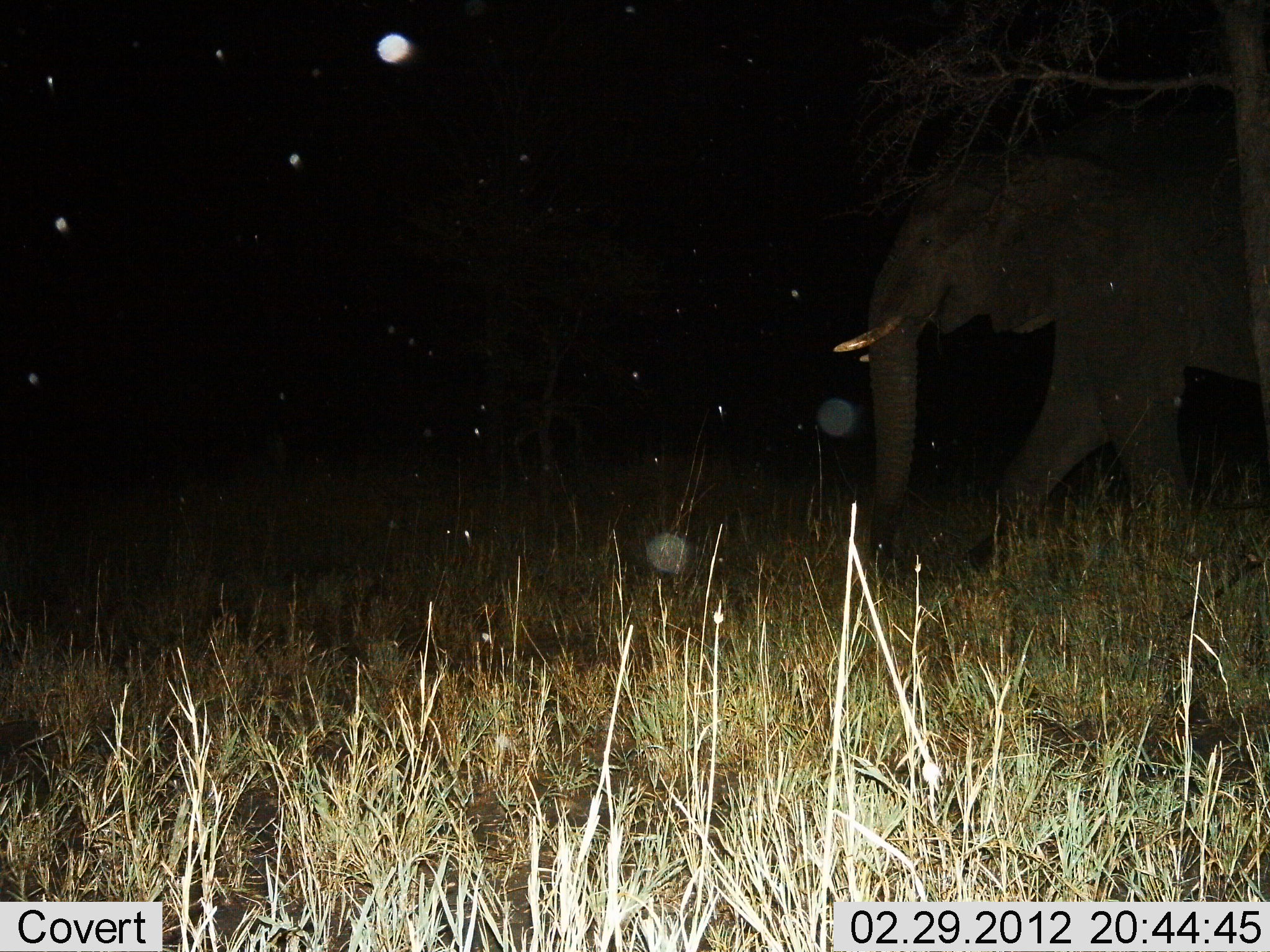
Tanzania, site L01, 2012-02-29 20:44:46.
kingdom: Animalia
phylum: Chordata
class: Mammalia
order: Proboscidea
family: Elephantidae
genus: Loxodonta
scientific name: Loxodonta africana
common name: african bush elephant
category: elephant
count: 1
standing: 13%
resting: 4%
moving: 91%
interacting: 0%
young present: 0%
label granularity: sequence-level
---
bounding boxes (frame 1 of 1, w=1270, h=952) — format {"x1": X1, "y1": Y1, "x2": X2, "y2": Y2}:
animal: {"x1": 834, "y1": 106, "x2": 1270, "y2": 585}